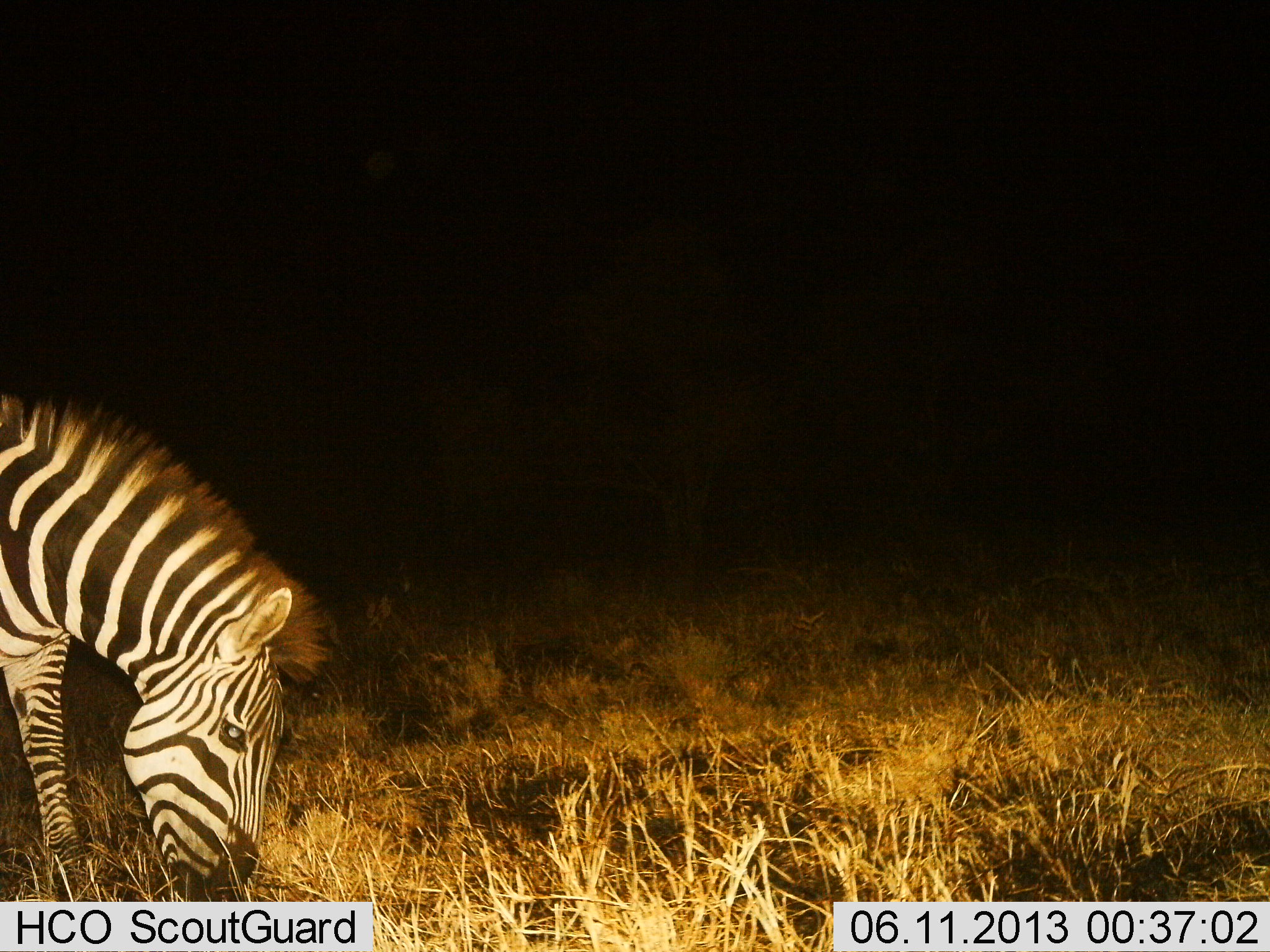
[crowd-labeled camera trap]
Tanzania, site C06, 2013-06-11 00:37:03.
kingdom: Animalia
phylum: Chordata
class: Mammalia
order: Perissodactyla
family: Equidae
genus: Equus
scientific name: Equus quagga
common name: plains zebra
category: zebra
Zebra (plains zebra) (Equus quagga), count 1. Behavior (volunteer vote fractions): standing 21%, resting 0%, moving 0%, interacting 0%. Young present (vote fraction): 0%. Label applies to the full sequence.